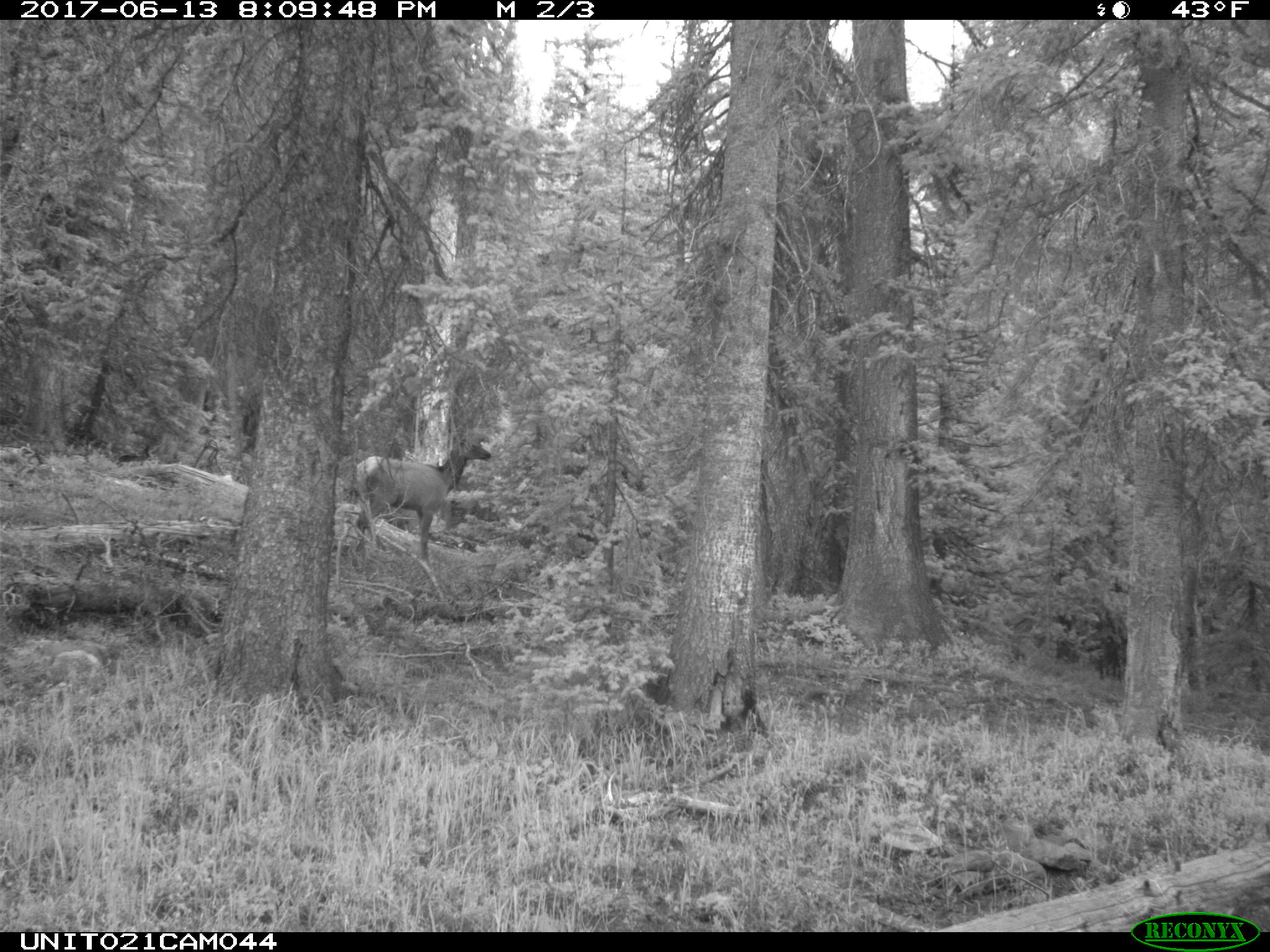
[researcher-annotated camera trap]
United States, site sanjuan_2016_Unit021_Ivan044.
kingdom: Animalia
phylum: Chordata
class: Mammalia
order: Artiodactyla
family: Cervidae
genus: Cervus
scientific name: Cervus elaphus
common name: red deer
Cervus elaphus (red deer).